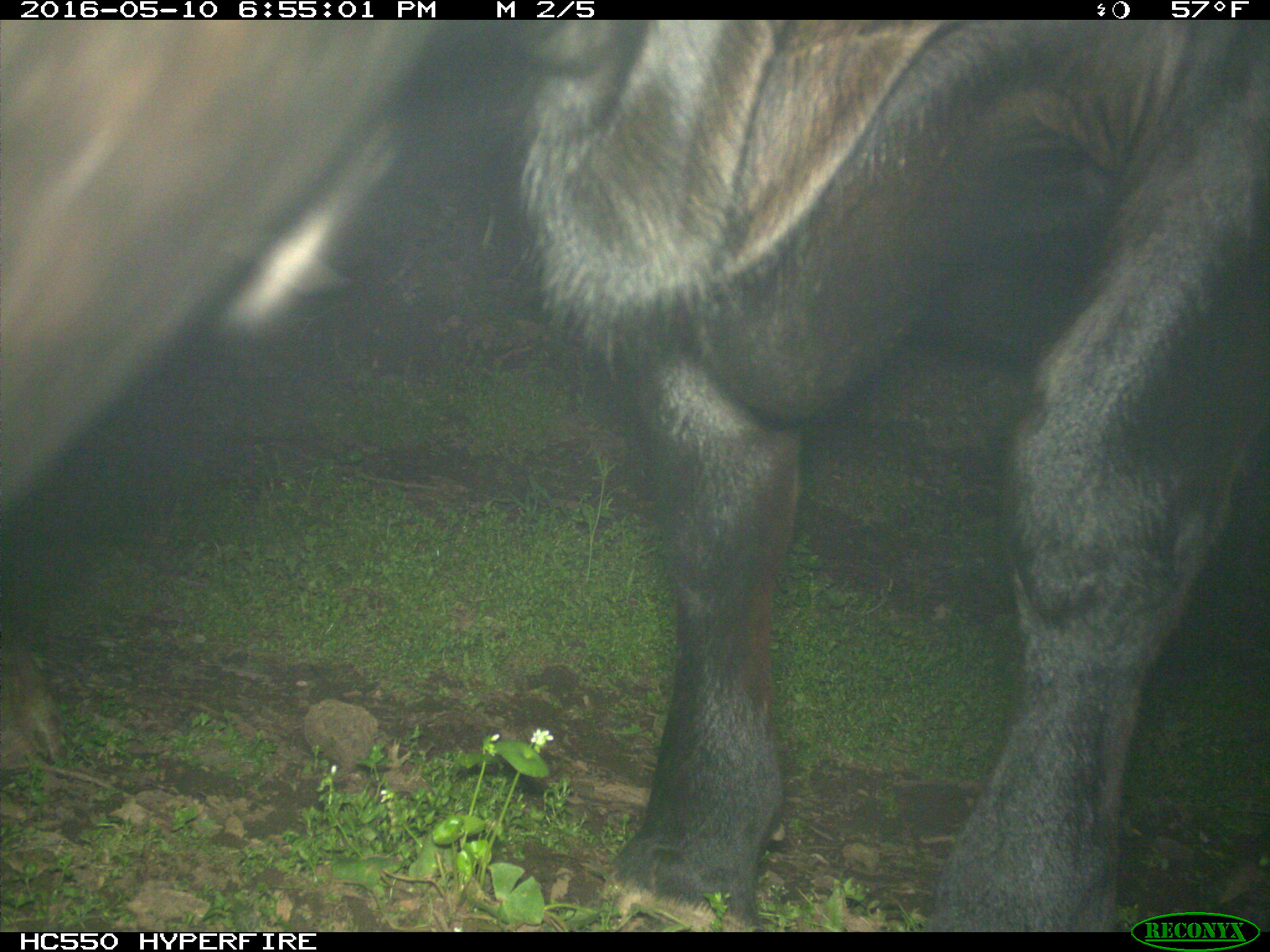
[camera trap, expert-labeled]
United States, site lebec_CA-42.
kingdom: Animalia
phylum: Chordata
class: Mammalia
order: Artiodactyla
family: Bovidae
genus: Bos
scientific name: Bos taurus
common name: domestic cow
Bos taurus (domestic cow).